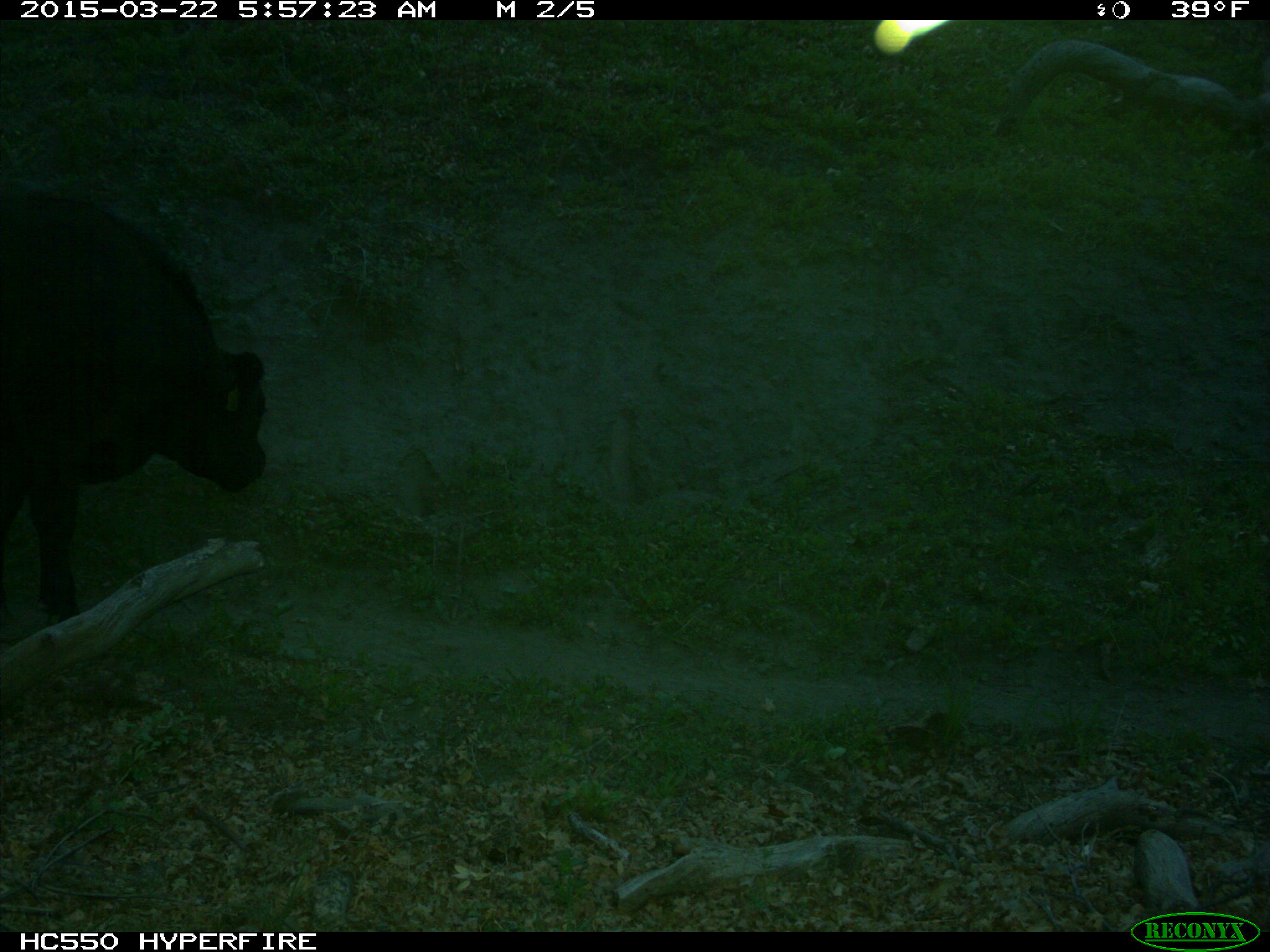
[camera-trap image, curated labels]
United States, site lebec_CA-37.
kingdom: Animalia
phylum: Chordata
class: Mammalia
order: Artiodactyla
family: Bovidae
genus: Bos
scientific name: Bos taurus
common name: domestic cow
Bos taurus (domestic cow).